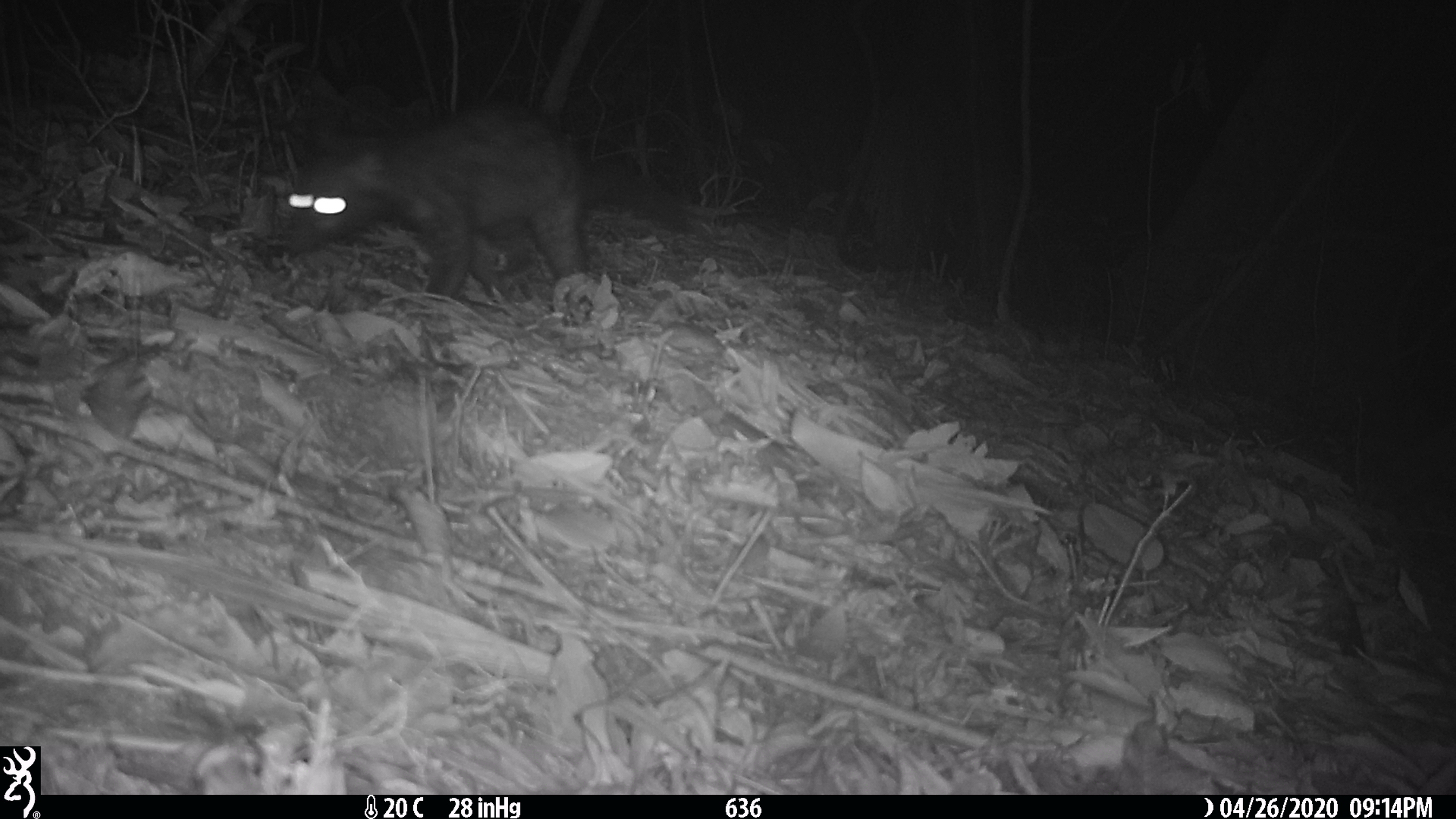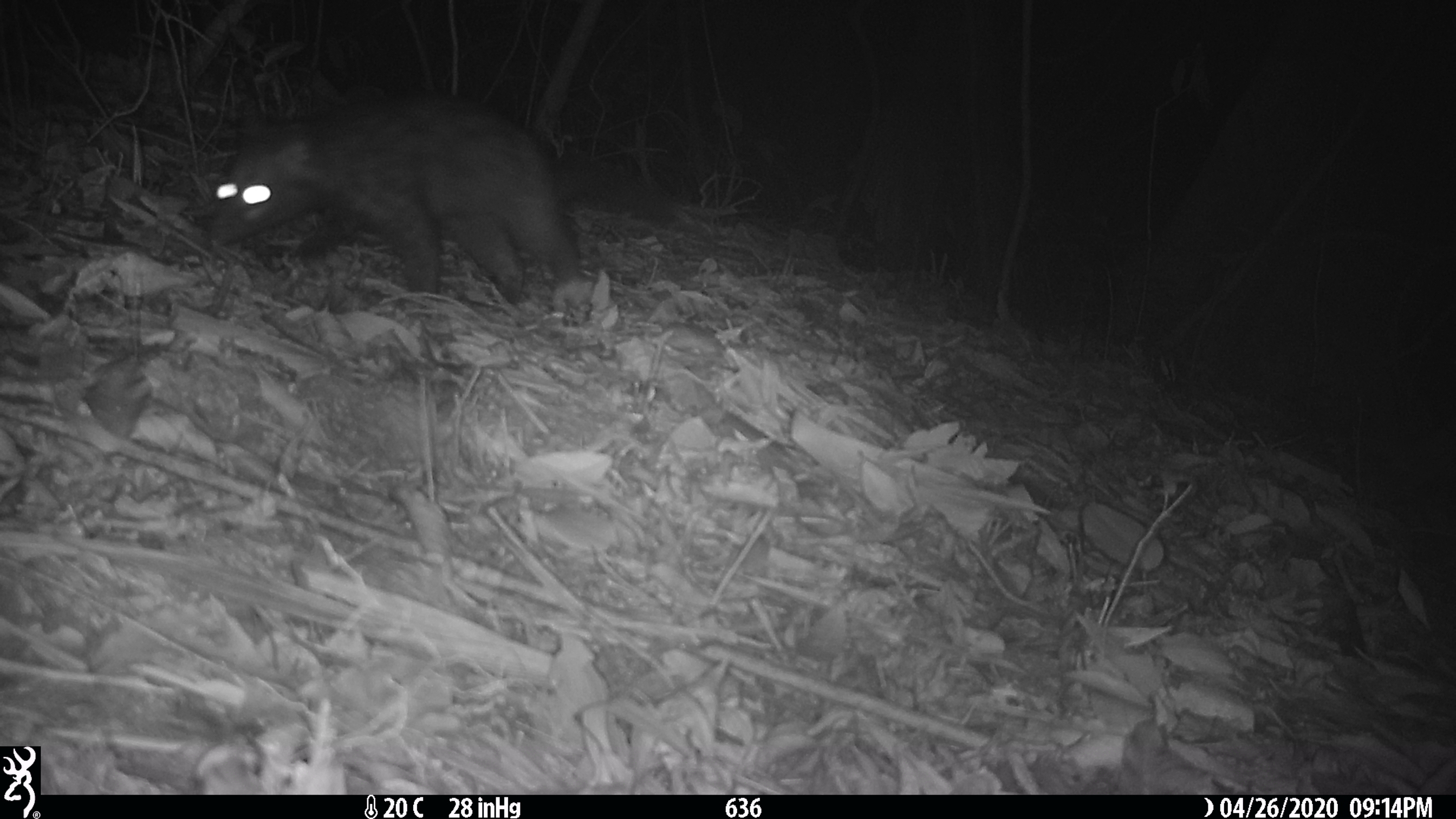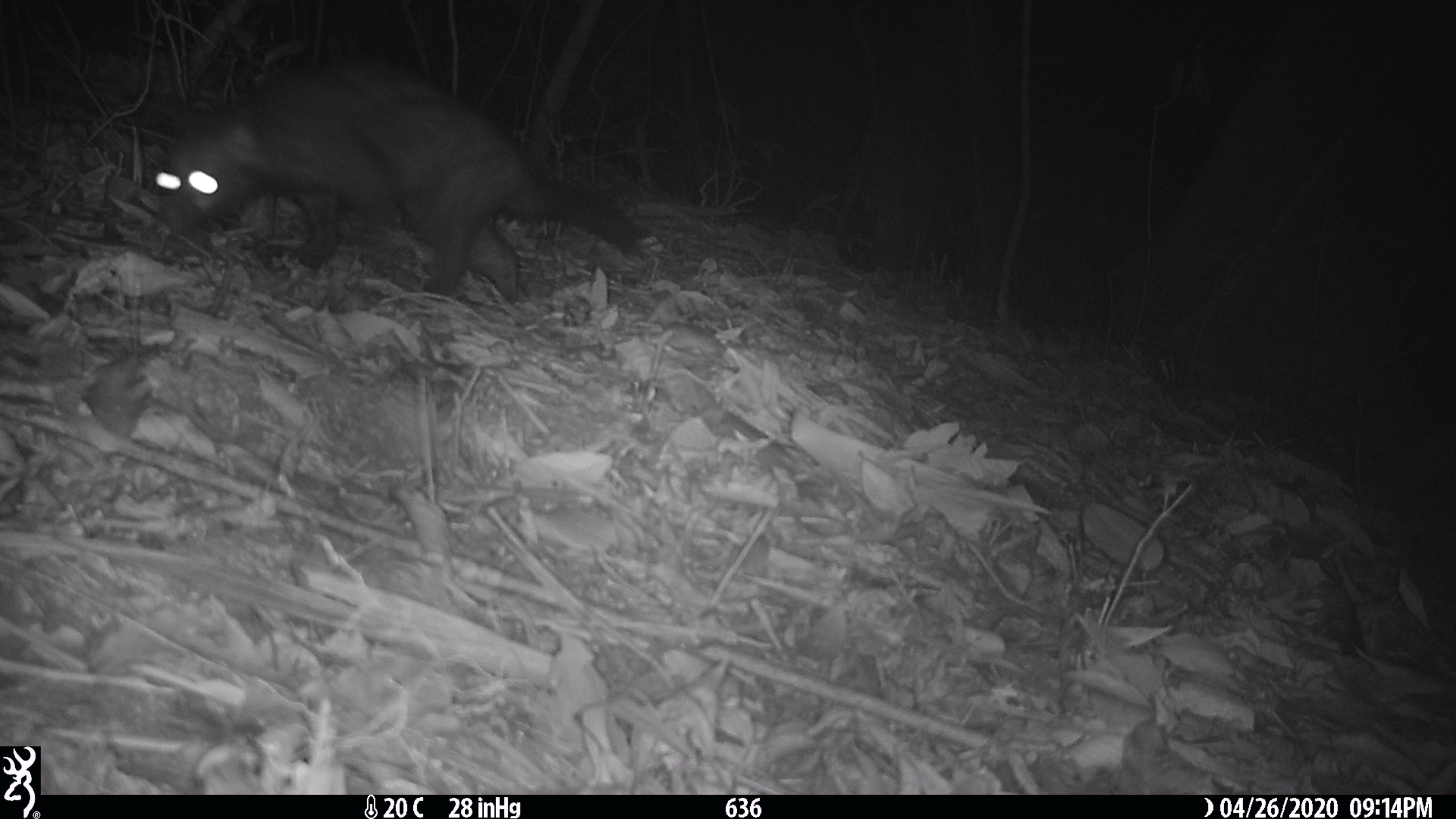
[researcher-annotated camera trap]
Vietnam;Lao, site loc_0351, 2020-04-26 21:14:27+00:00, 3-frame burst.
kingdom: Animalia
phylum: Chordata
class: Mammalia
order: Carnivora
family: Viverridae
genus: Paradoxurus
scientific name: Paradoxurus hermaphroditus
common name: common palm civet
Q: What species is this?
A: Common palm civet (Paradoxurus hermaphroditus).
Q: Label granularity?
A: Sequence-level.